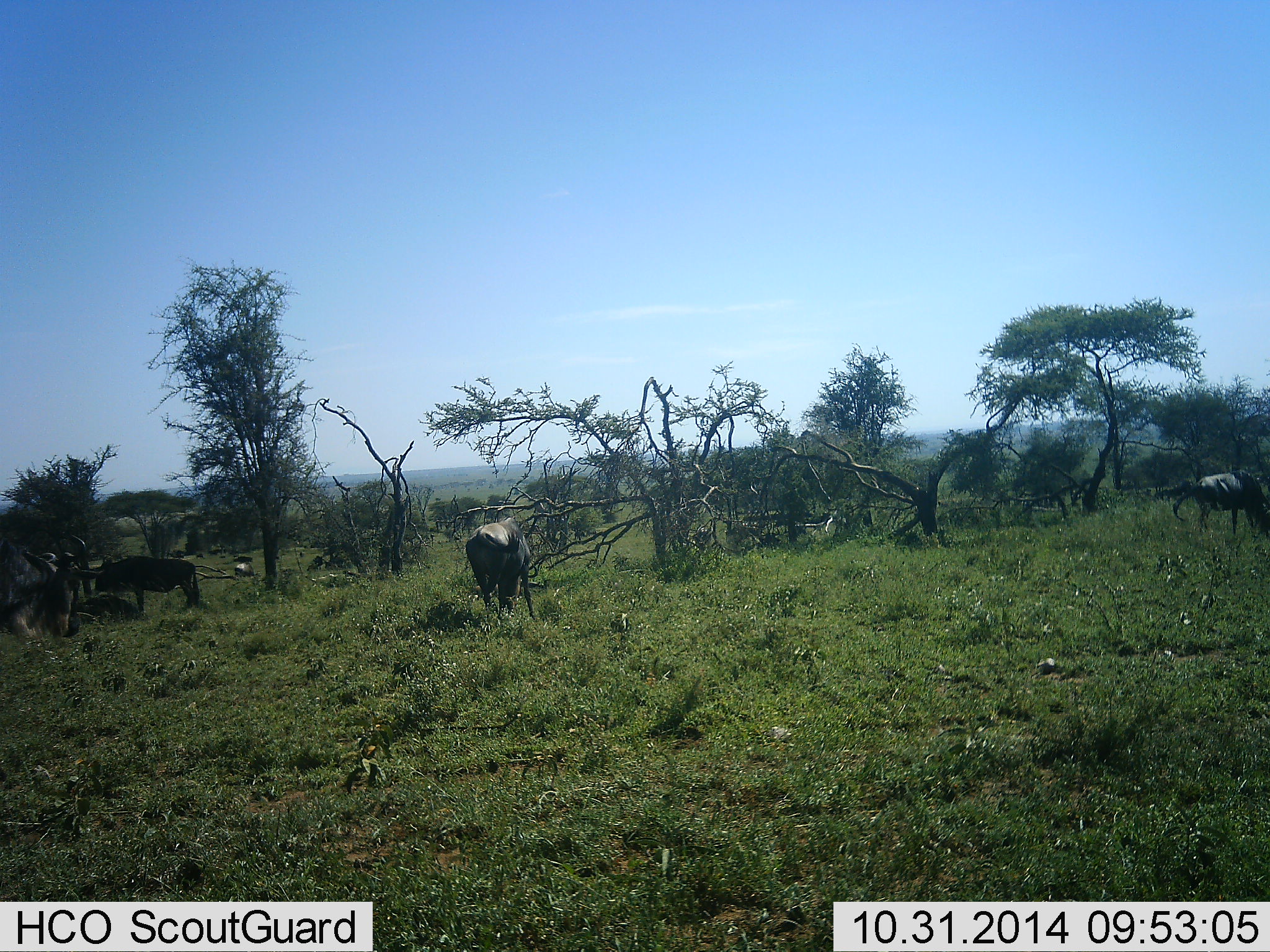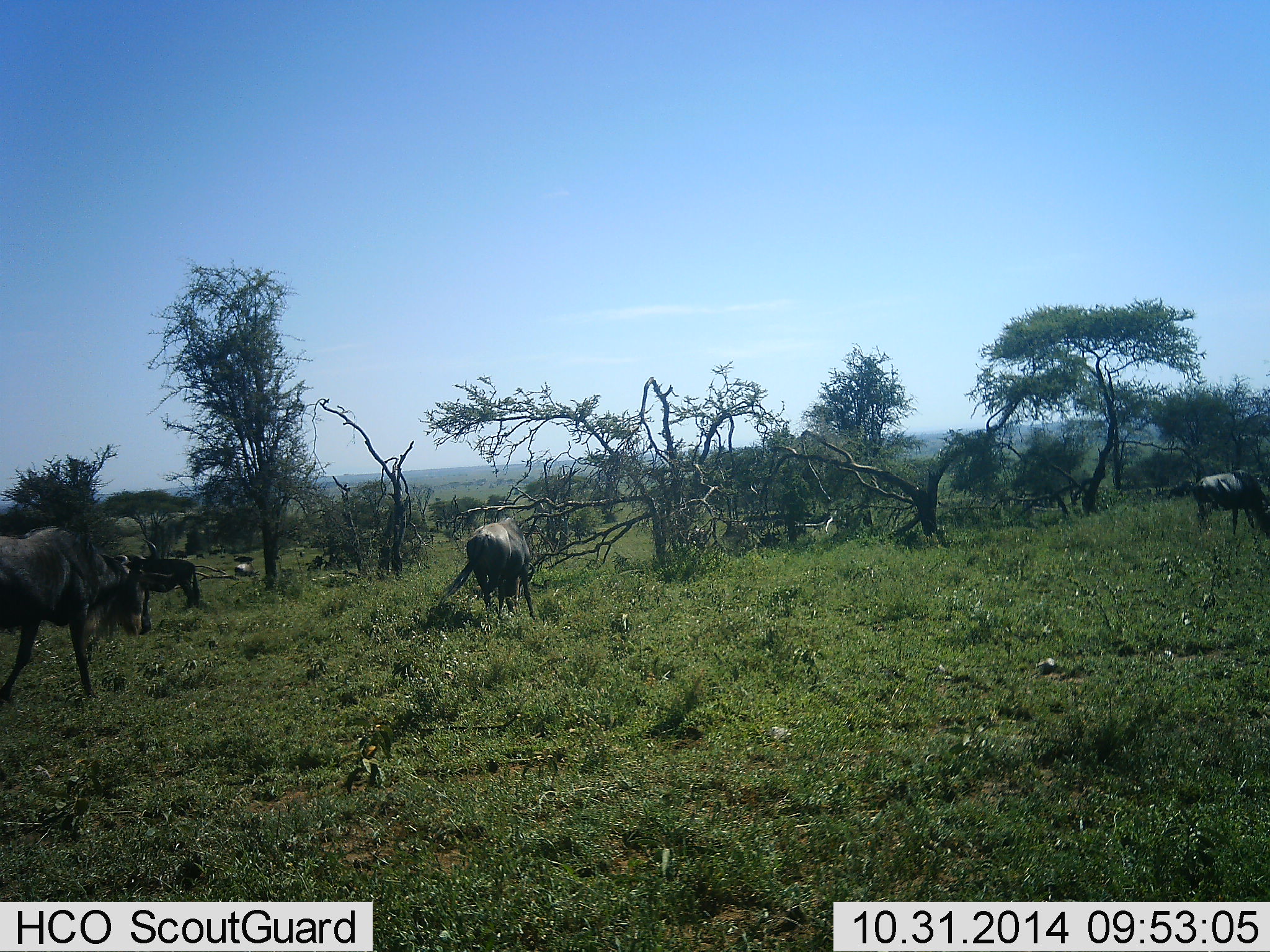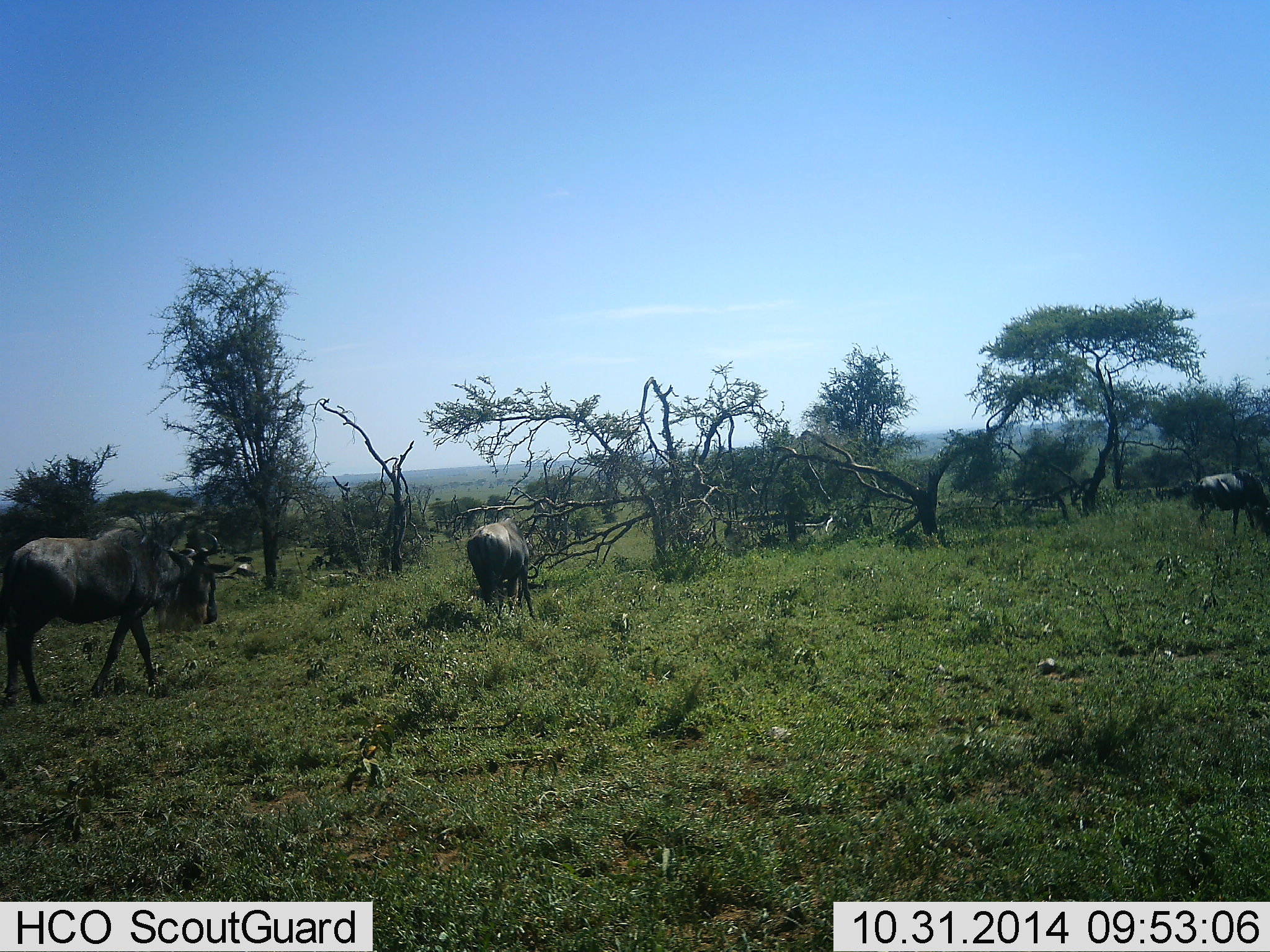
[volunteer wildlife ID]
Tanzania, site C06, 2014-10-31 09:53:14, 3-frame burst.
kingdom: Animalia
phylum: Chordata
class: Mammalia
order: Artiodactyla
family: Bovidae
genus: Connochaetes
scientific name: Connochaetes taurinus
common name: blue wildebeest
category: wildebeest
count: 4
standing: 30%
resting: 0%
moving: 90%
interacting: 0%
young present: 0%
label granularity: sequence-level